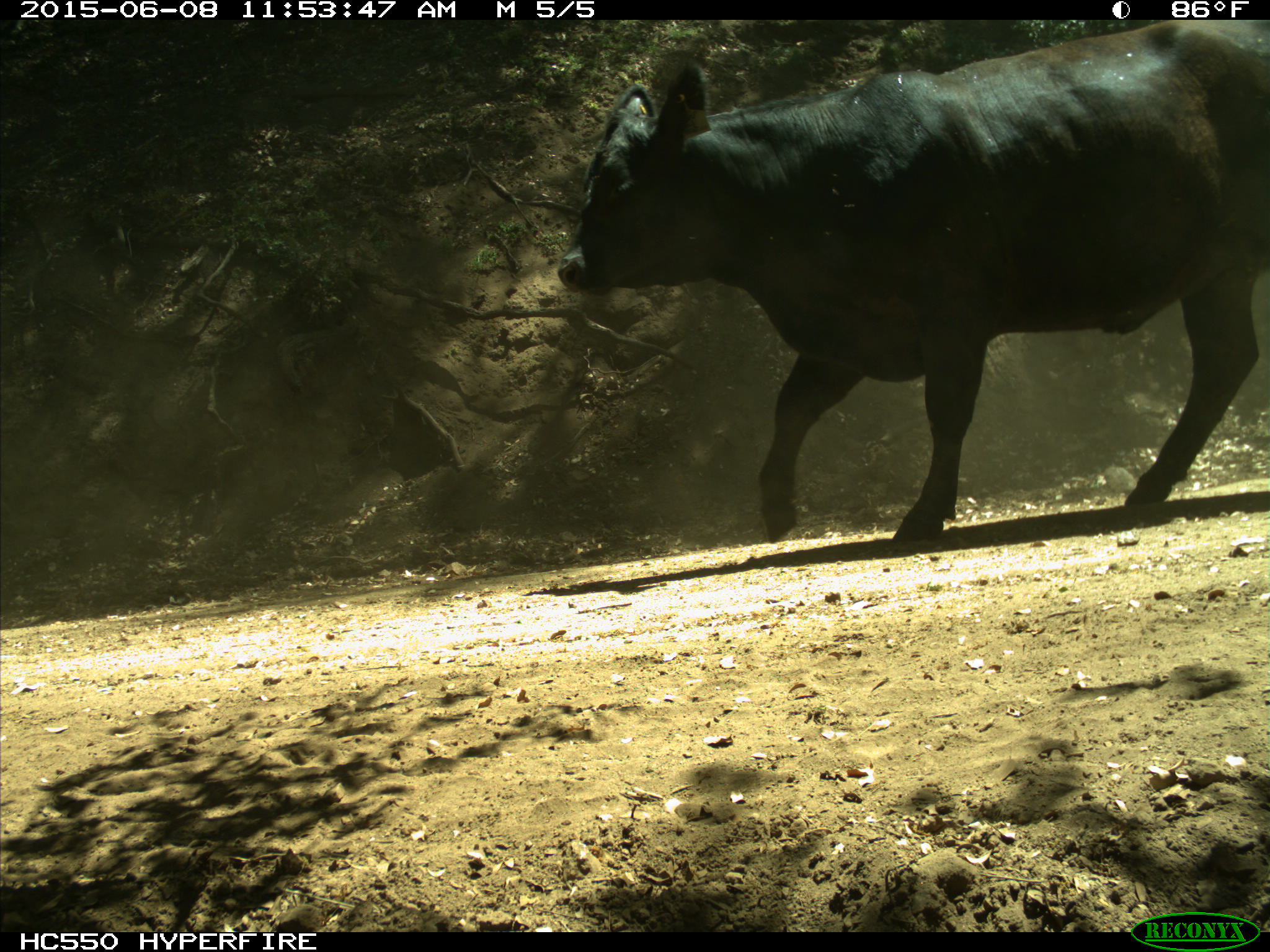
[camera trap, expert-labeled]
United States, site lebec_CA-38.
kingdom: Animalia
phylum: Chordata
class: Mammalia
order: Artiodactyla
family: Bovidae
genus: Bos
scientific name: Bos taurus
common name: domestic cow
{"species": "Bos taurus (domestic cow)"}